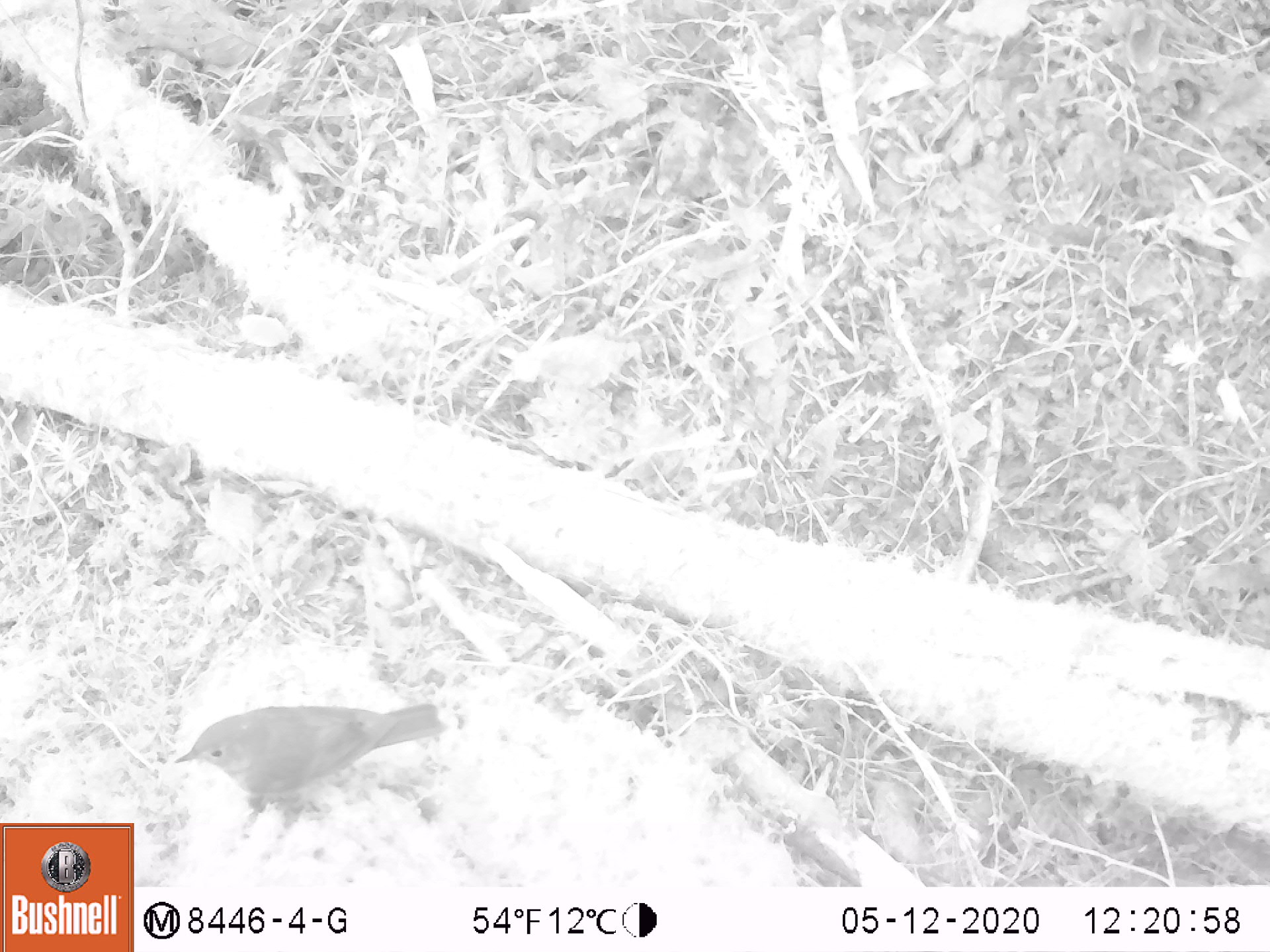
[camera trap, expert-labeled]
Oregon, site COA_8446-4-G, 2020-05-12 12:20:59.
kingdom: Animalia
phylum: Chordata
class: Aves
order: Passeriformes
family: Turdidae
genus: Catharus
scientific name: Catharus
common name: brown thrushes and nightingale-thrushes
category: catharus species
Catharus species (brown thrushes and nightingale-thrushes) (Catharus).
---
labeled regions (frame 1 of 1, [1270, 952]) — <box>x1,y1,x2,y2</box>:
catharus species: <box>166,690,451,867</box>